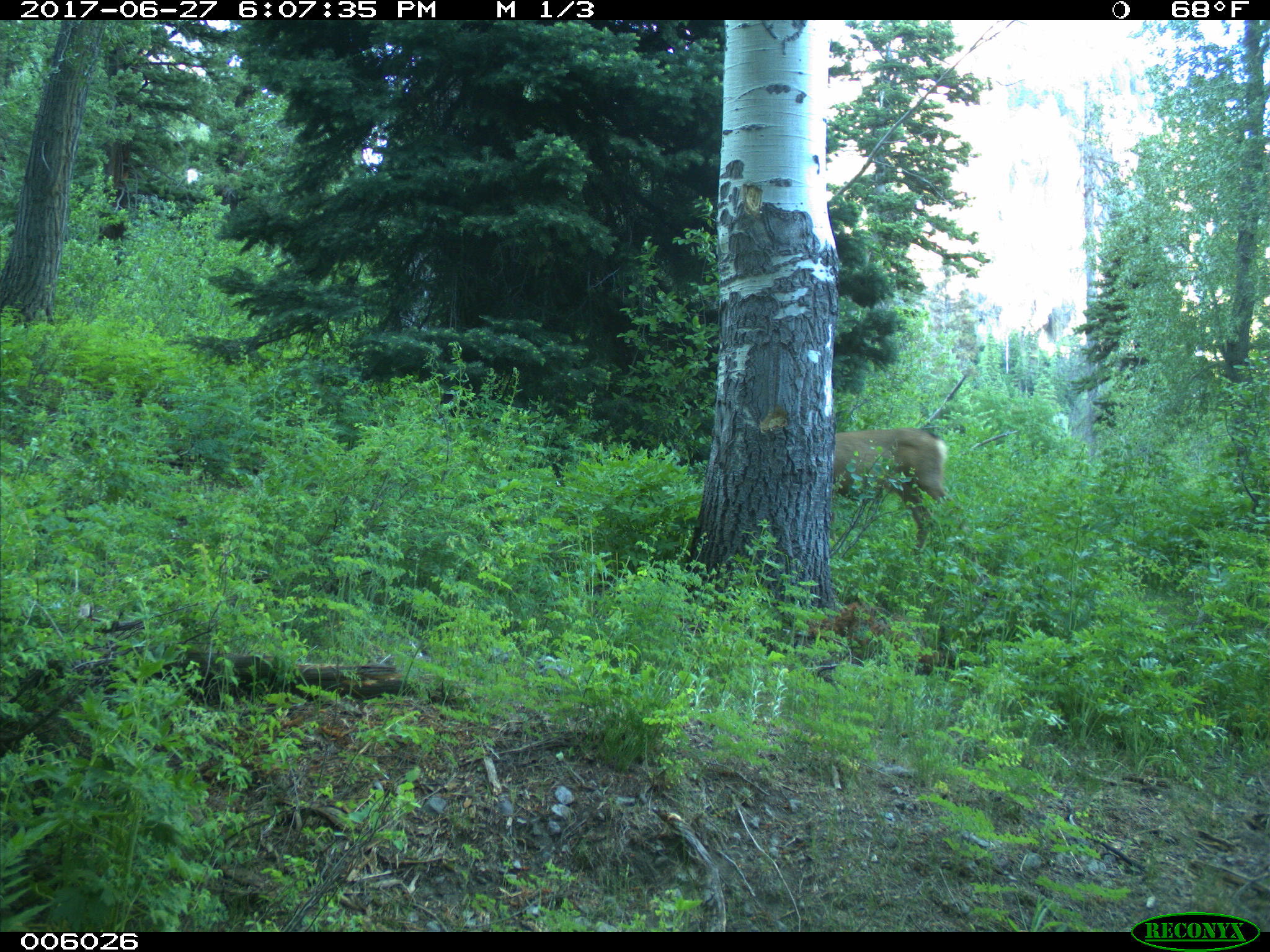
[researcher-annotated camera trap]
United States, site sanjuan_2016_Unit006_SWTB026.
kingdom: Animalia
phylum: Chordata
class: Mammalia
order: Artiodactyla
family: Cervidae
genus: Odocoileus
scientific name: Odocoileus hemionus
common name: mule deer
Odocoileus hemionus (mule deer).